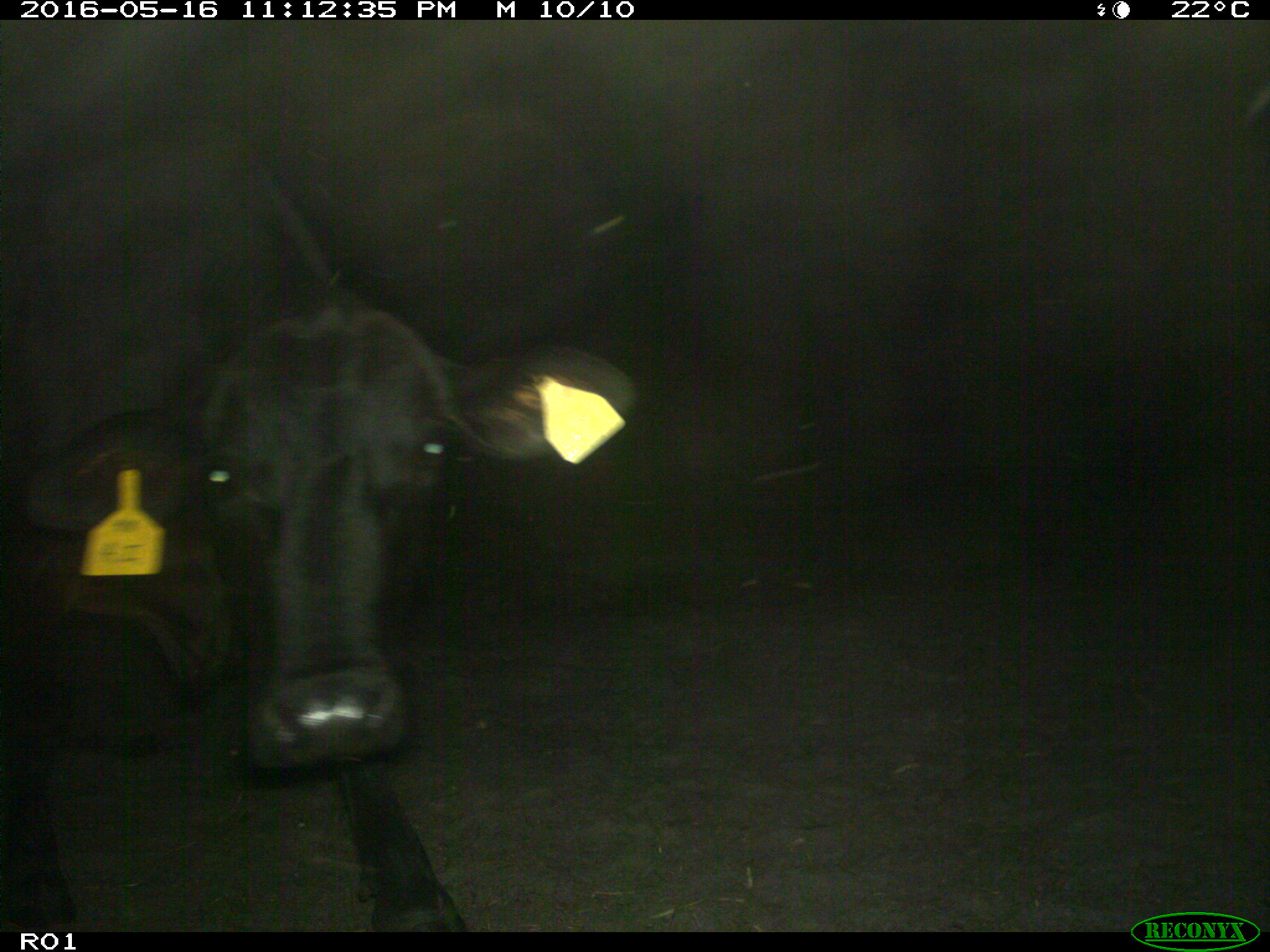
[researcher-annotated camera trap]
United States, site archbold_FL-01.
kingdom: Animalia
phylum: Chordata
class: Mammalia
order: Artiodactyla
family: Bovidae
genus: Bos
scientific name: Bos taurus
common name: domestic cow